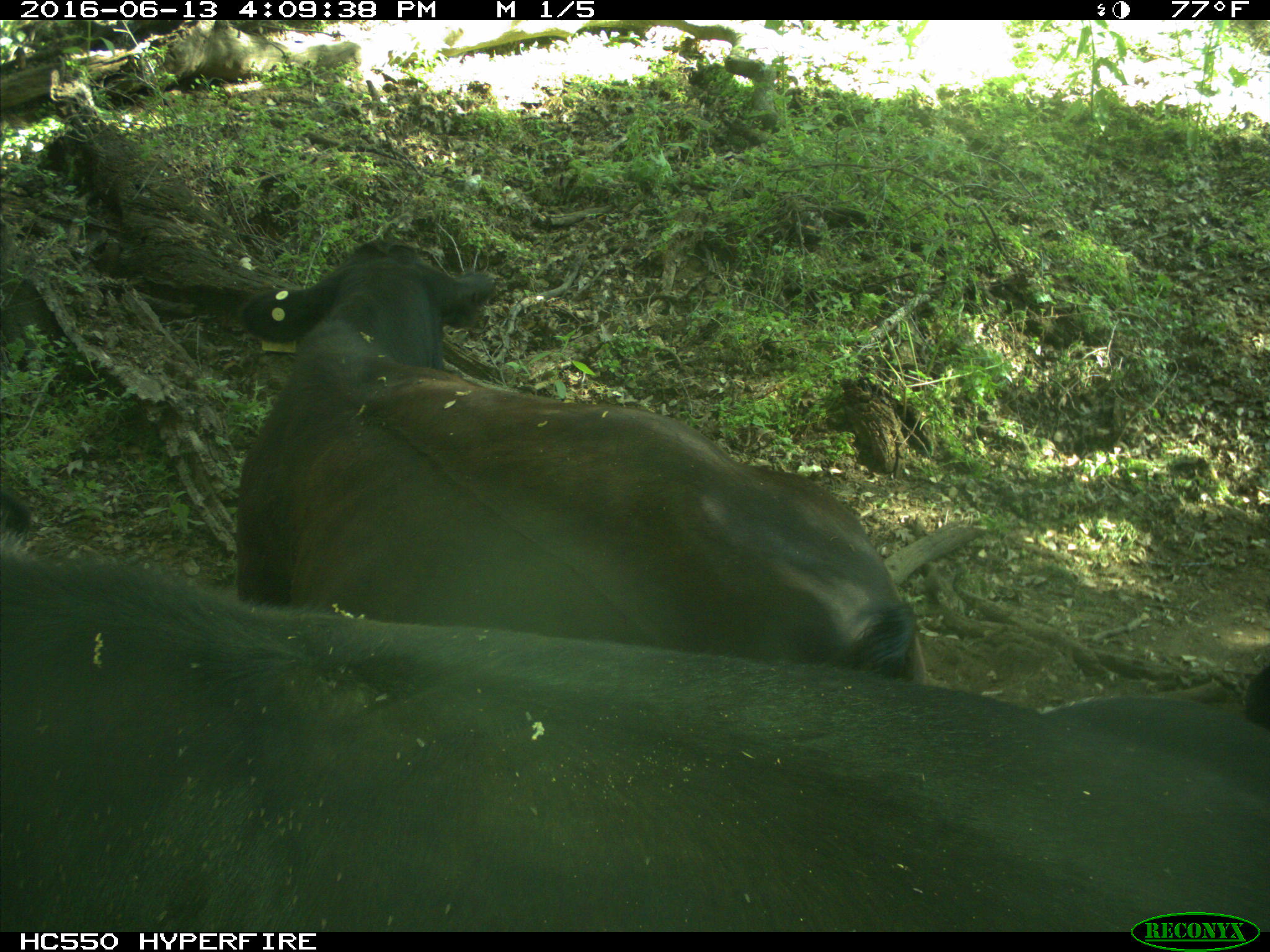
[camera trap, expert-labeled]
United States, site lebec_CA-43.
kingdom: Animalia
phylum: Chordata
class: Mammalia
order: Artiodactyla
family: Bovidae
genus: Bos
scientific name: Bos taurus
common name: domestic cow